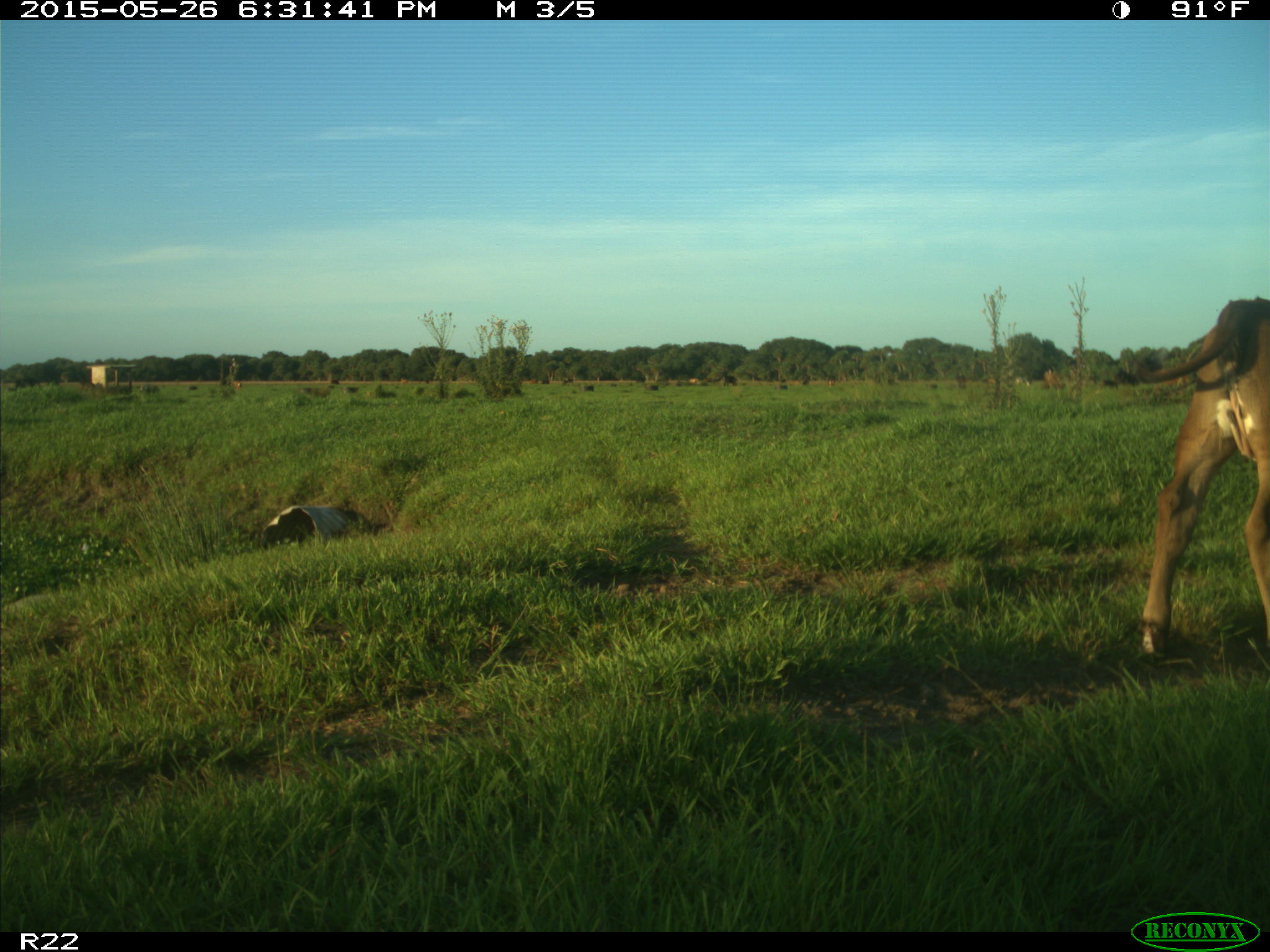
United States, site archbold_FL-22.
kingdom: Animalia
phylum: Chordata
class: Mammalia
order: Artiodactyla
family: Bovidae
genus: Bos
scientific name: Bos taurus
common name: domestic cow